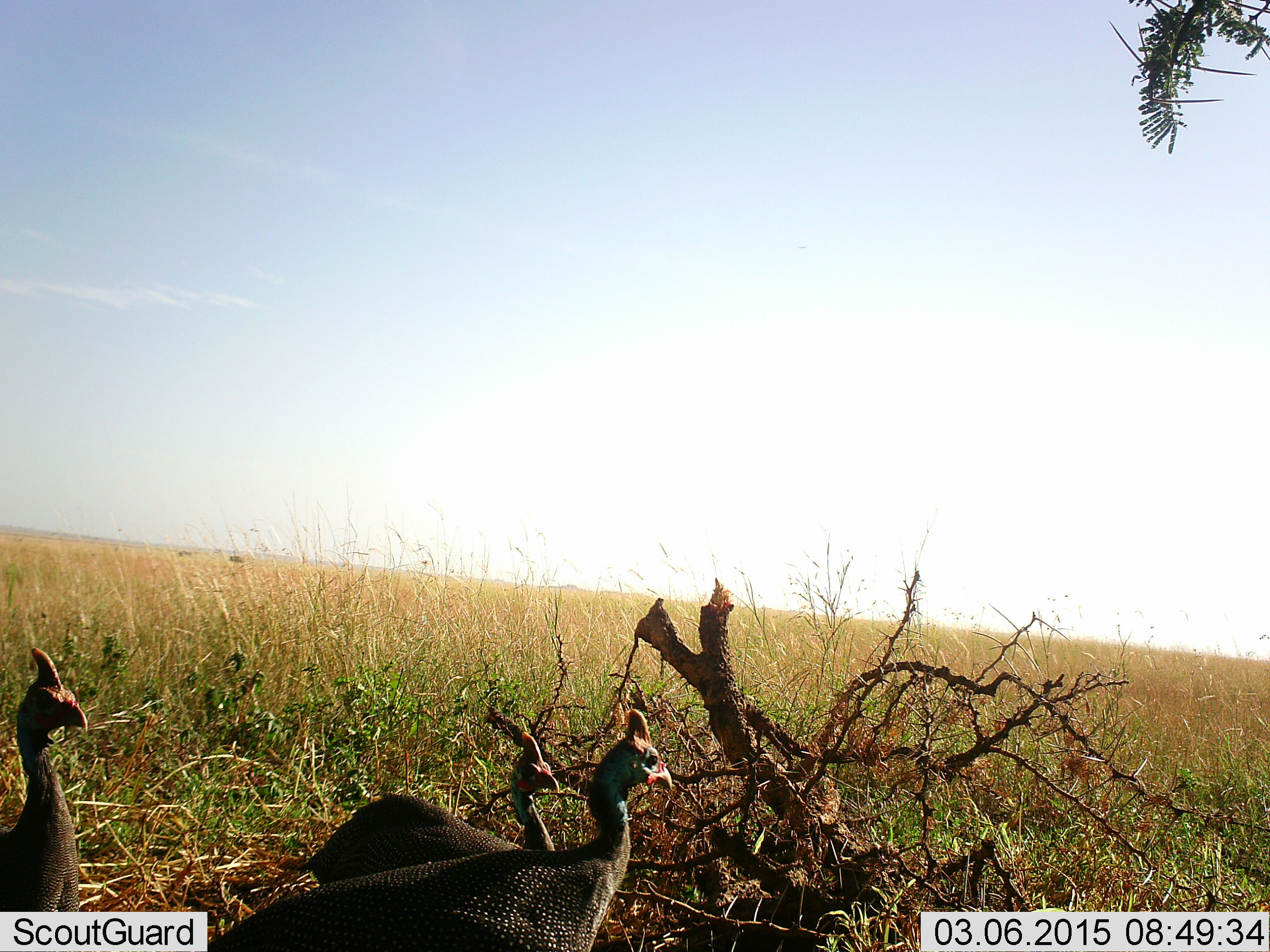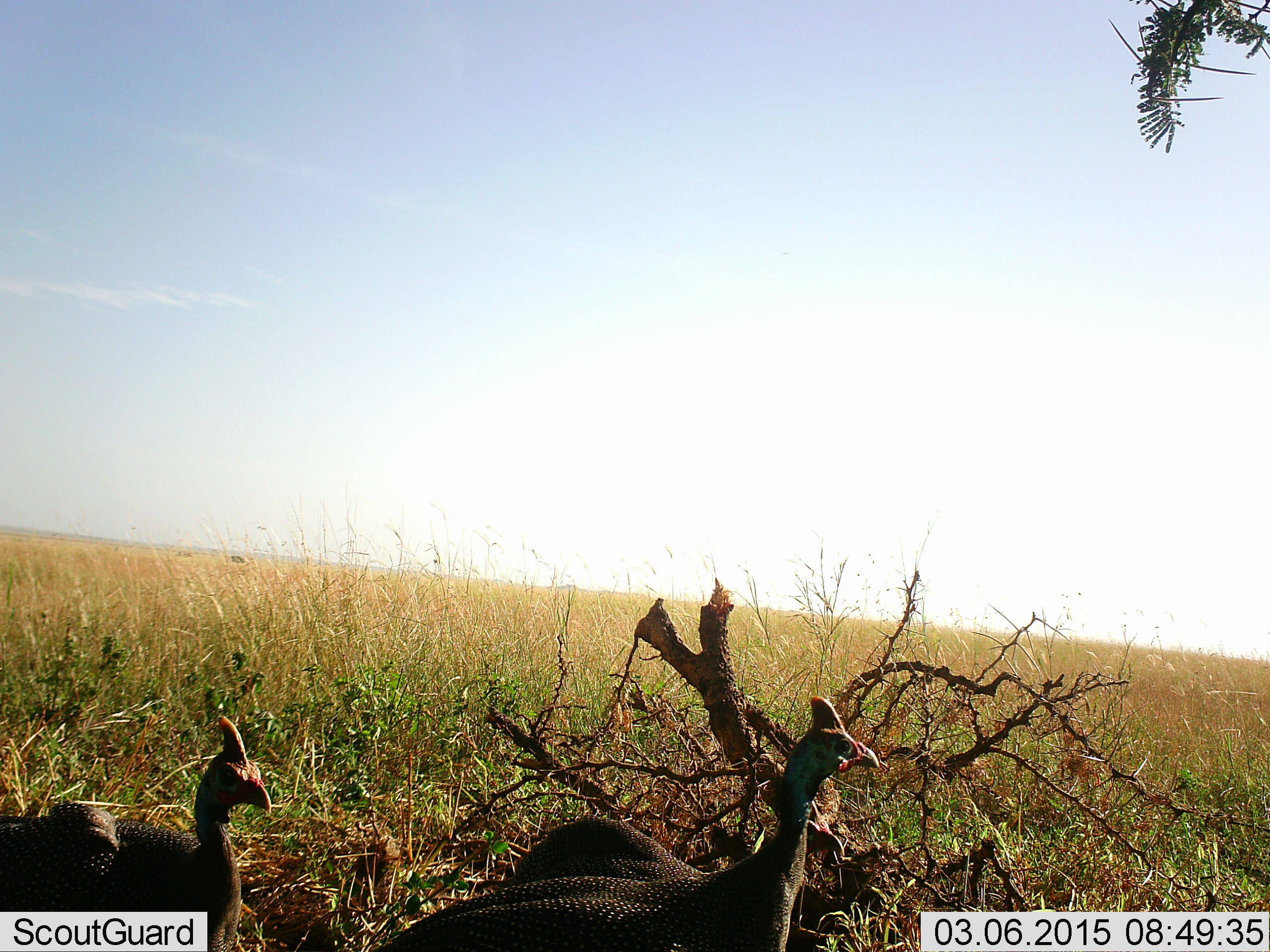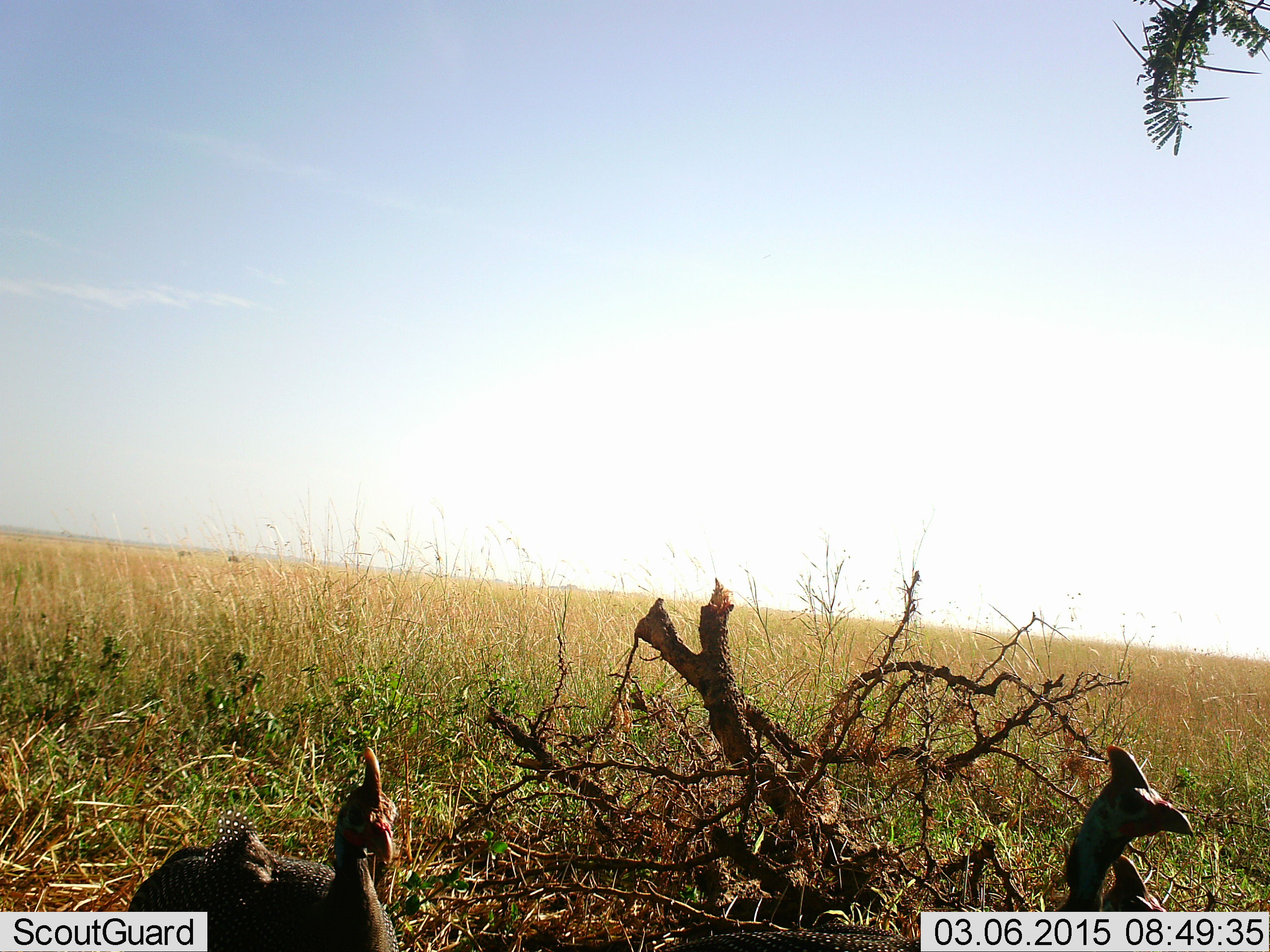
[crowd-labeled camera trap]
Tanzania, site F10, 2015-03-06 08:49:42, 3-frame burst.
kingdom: Animalia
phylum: Chordata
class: Aves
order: Galliformes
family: Numididae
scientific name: Numididae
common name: guinea fowl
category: guineafowl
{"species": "guineafowl (guinea fowl) (Numididae)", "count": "3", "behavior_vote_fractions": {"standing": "20%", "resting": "0%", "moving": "80%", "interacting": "0%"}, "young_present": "0%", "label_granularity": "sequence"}